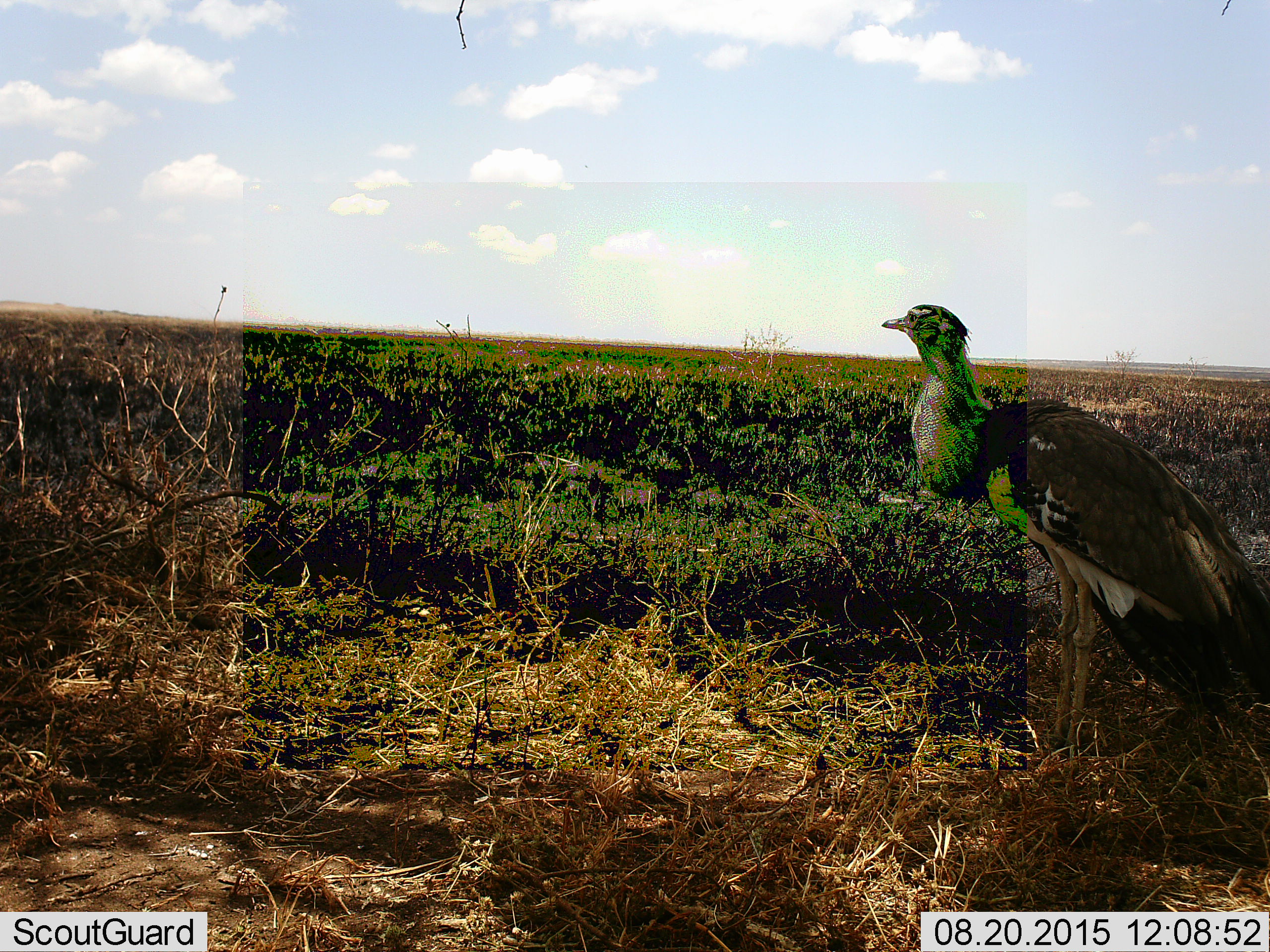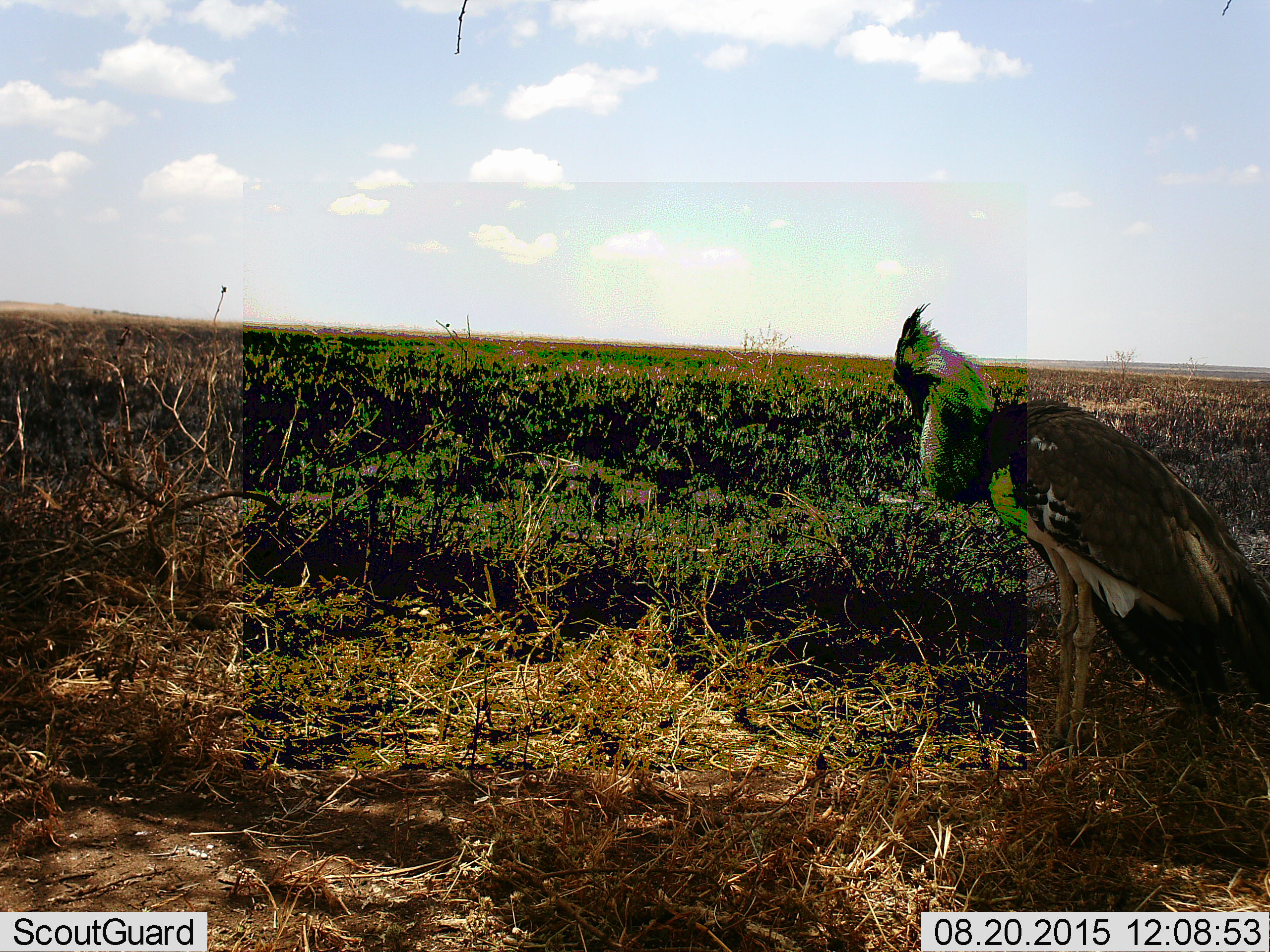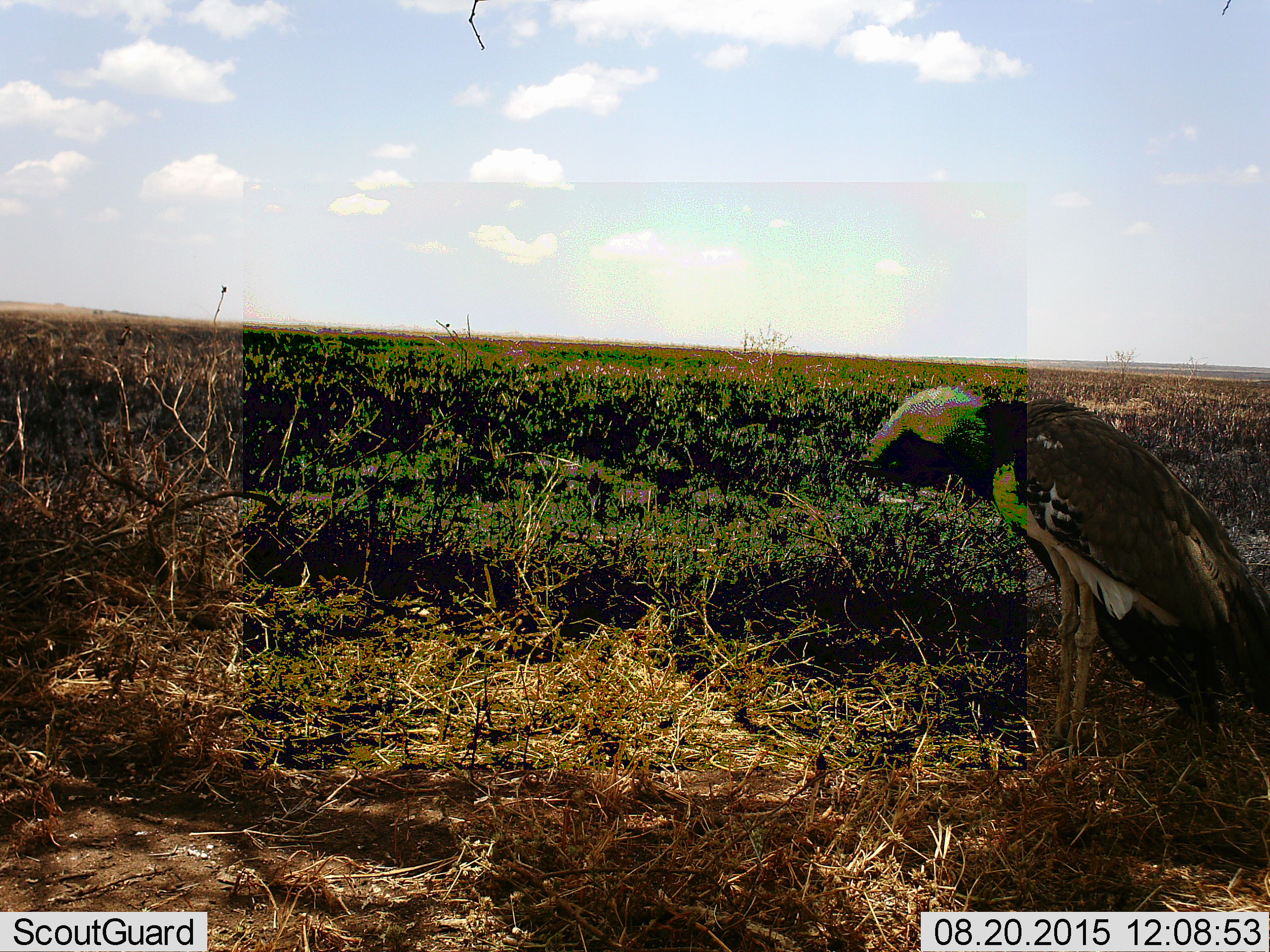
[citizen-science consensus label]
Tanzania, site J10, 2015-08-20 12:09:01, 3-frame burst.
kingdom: Animalia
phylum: Chordata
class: Aves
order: Otidiformes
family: Otididae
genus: Ardeotis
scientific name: Ardeotis kori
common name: kori bustard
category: koribustard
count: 1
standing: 80%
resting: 20%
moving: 0%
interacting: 0%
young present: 0%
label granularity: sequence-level